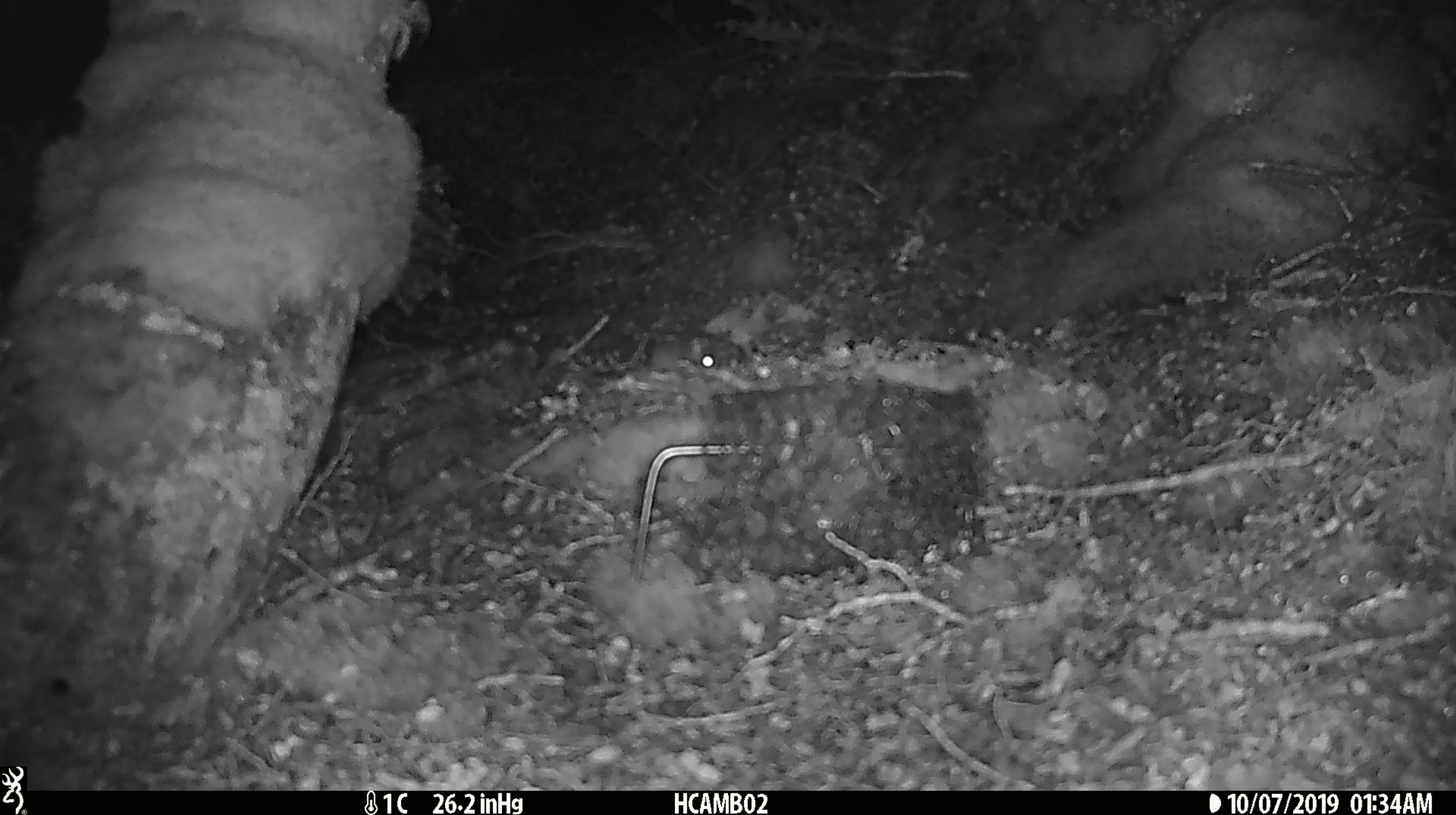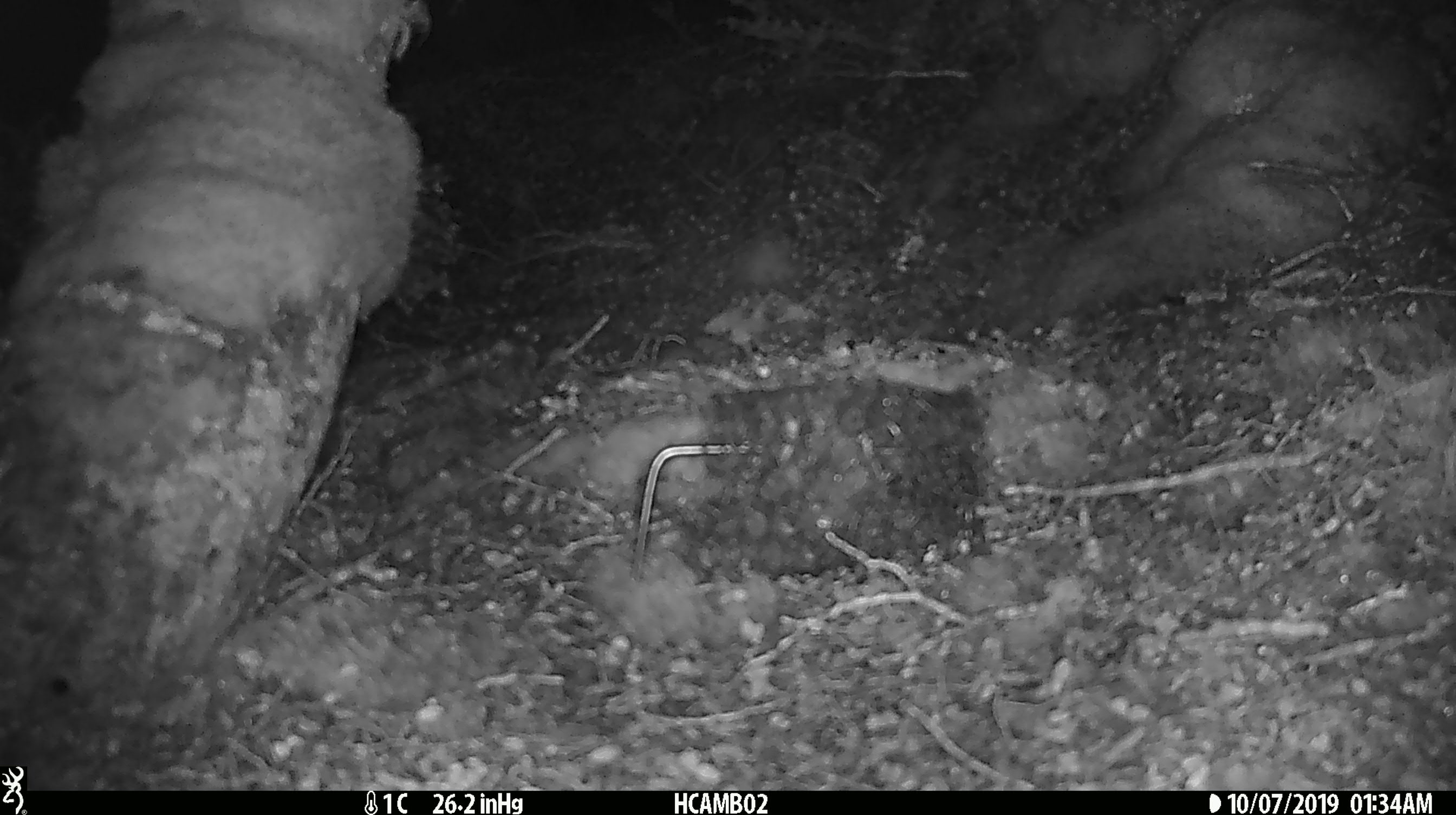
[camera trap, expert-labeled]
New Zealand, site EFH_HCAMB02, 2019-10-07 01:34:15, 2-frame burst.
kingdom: Animalia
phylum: Chordata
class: Mammalia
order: Rodentia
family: Muridae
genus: Mus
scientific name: Mus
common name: mouse